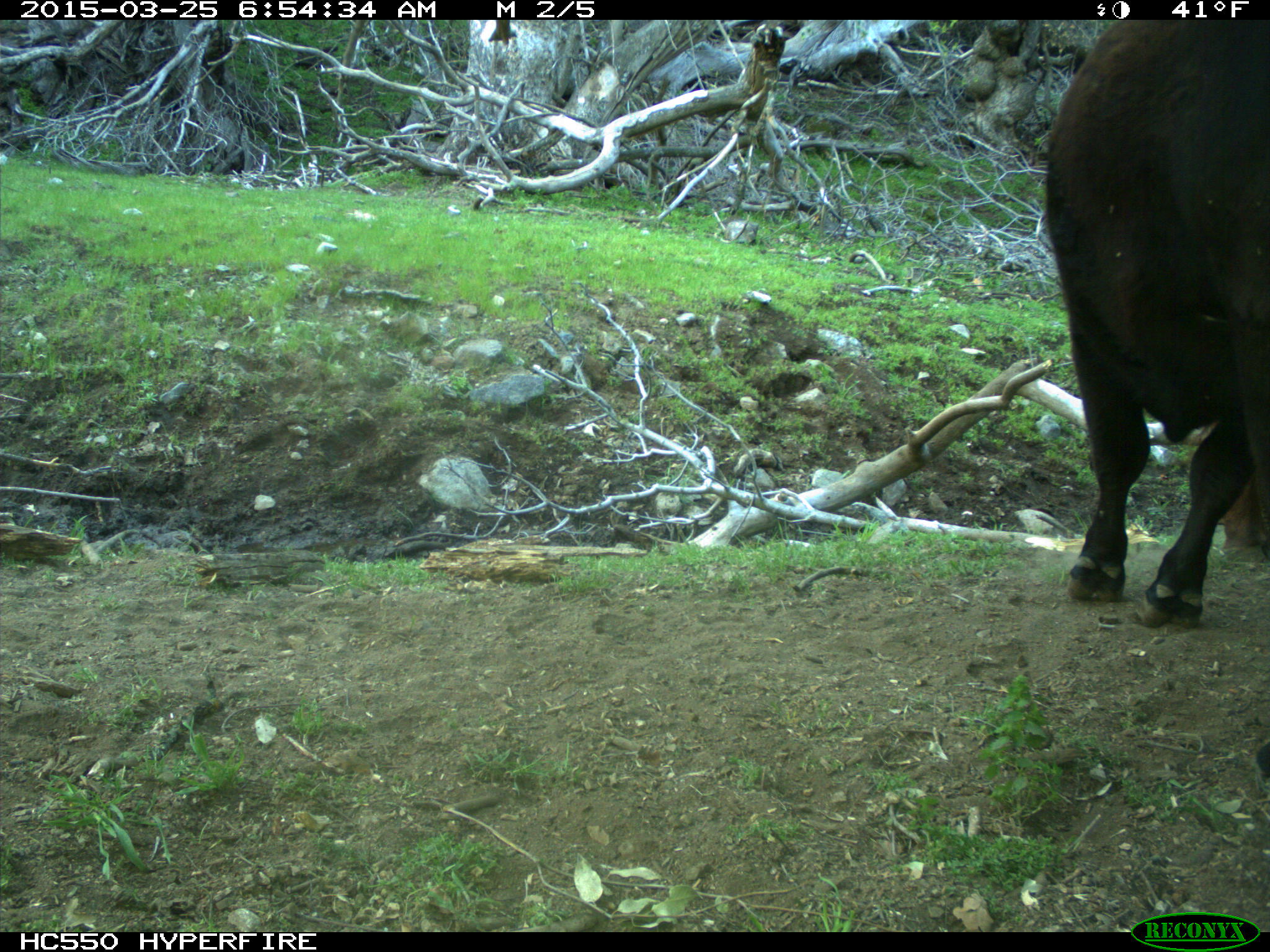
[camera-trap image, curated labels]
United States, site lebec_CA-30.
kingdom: Animalia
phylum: Chordata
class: Mammalia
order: Artiodactyla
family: Bovidae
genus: Bos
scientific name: Bos taurus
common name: domestic cow